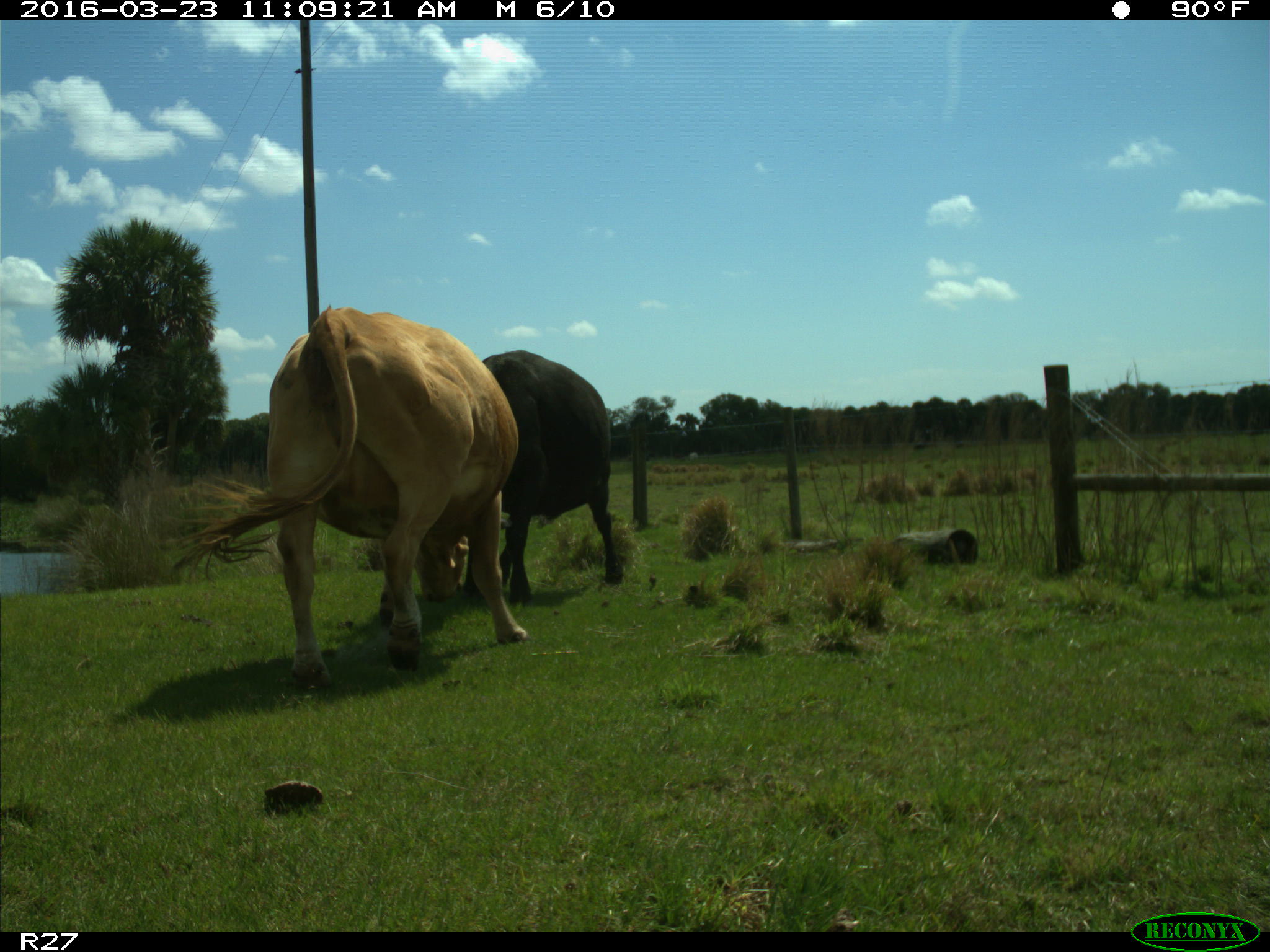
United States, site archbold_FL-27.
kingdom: Animalia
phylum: Chordata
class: Mammalia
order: Artiodactyla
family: Bovidae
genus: Bos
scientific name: Bos taurus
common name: domestic cow